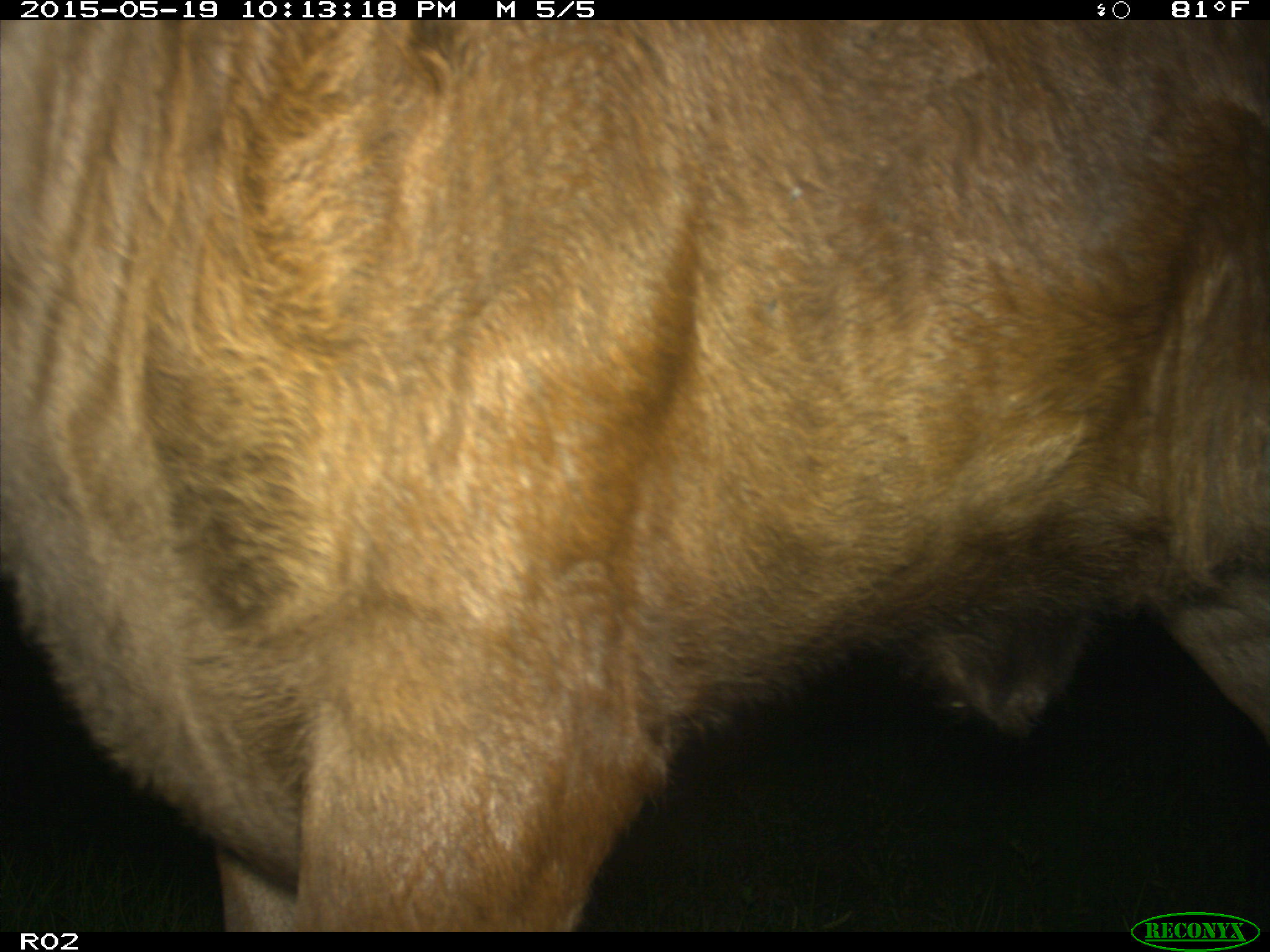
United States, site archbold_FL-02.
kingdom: Animalia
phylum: Chordata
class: Mammalia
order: Artiodactyla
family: Bovidae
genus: Bos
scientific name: Bos taurus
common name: domestic cow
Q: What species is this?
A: Bos taurus (domestic cow).